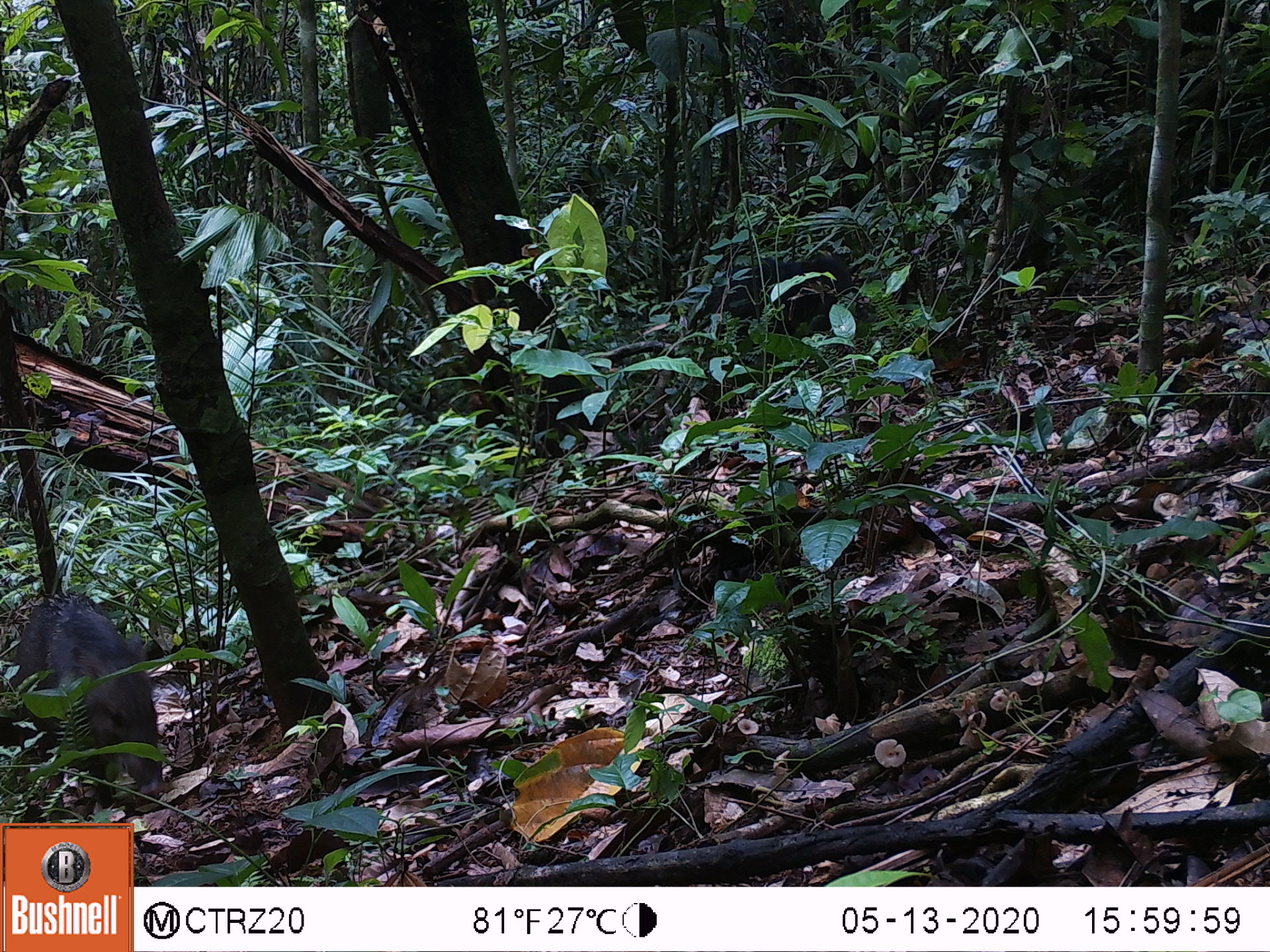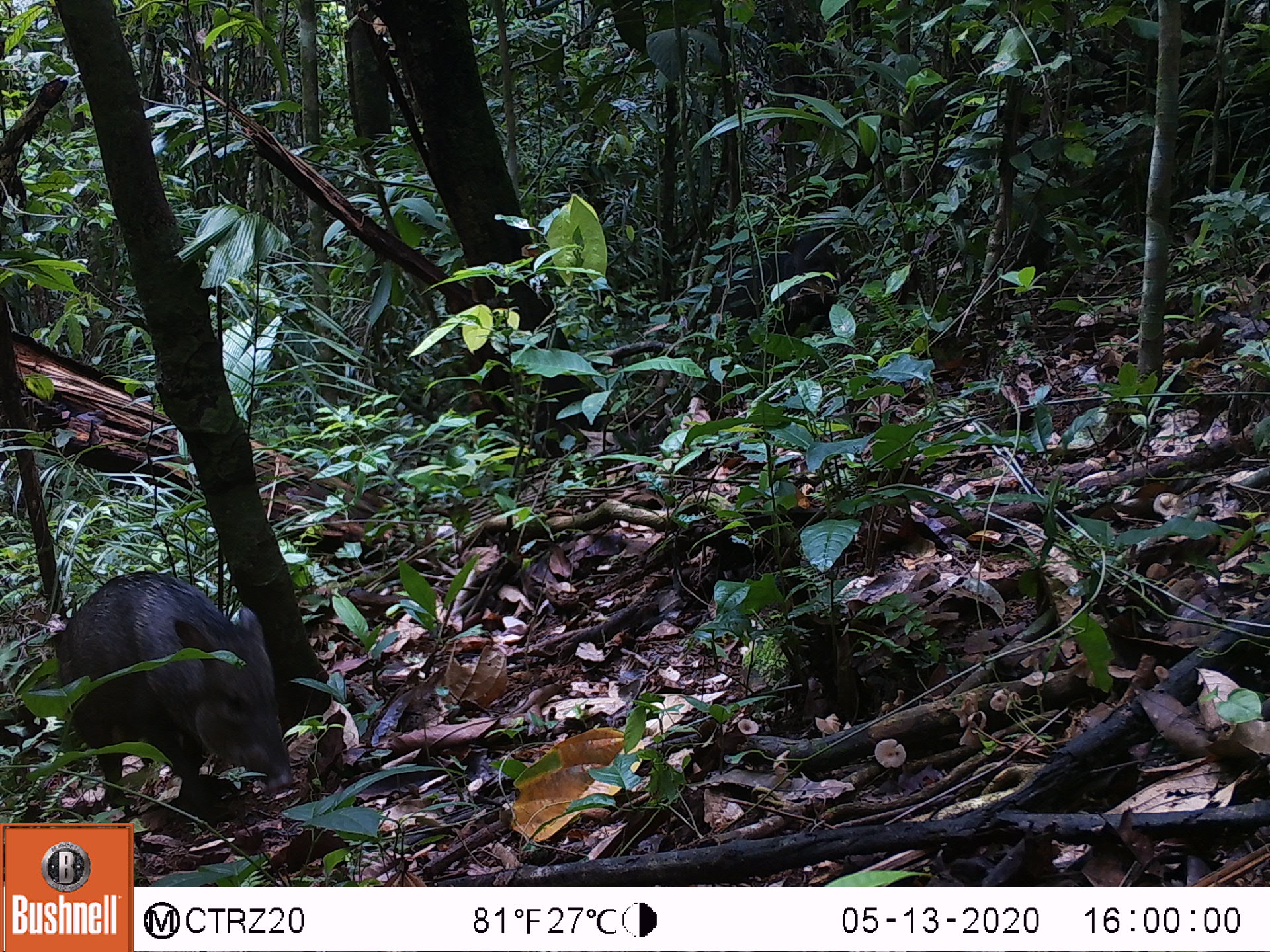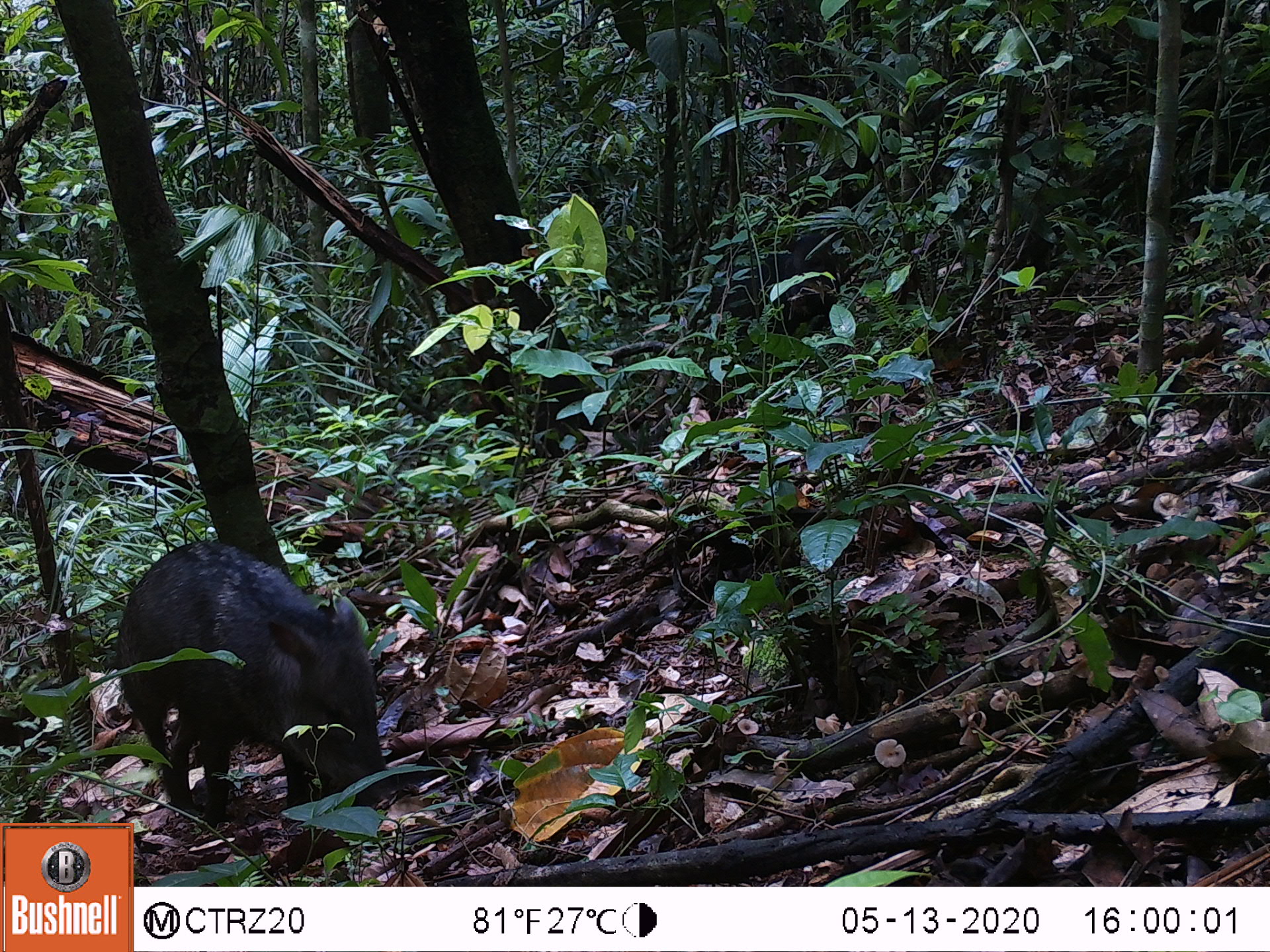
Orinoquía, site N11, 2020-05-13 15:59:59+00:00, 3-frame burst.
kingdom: Animalia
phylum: Chordata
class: Mammalia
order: Artiodactyla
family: Tayassuidae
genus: Pecari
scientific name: Pecari tajacu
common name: collared peccary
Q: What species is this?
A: Collared peccary (Pecari tajacu).